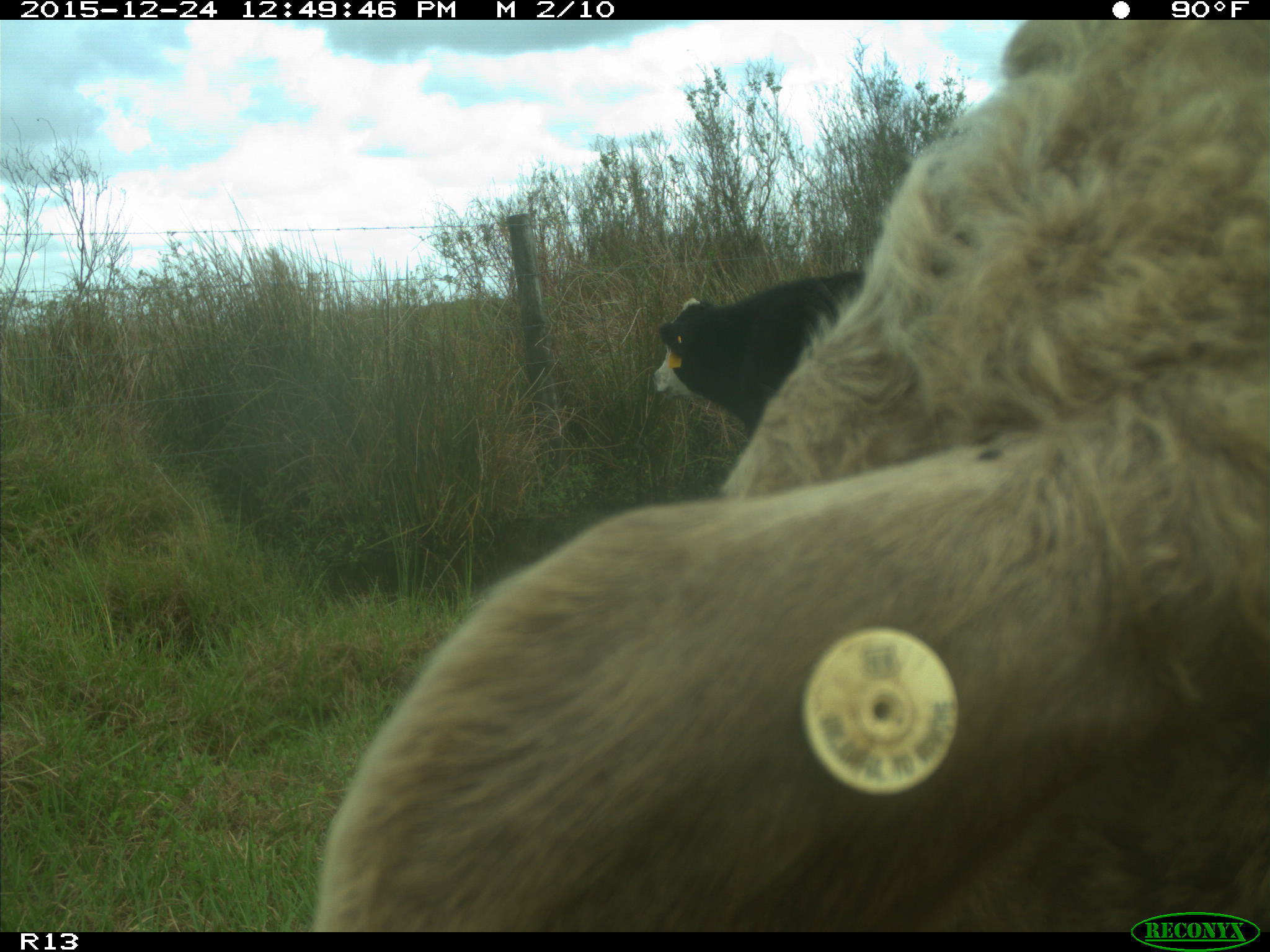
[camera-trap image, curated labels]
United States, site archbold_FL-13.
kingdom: Animalia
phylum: Chordata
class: Mammalia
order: Artiodactyla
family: Bovidae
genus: Bos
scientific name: Bos taurus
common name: domestic cow